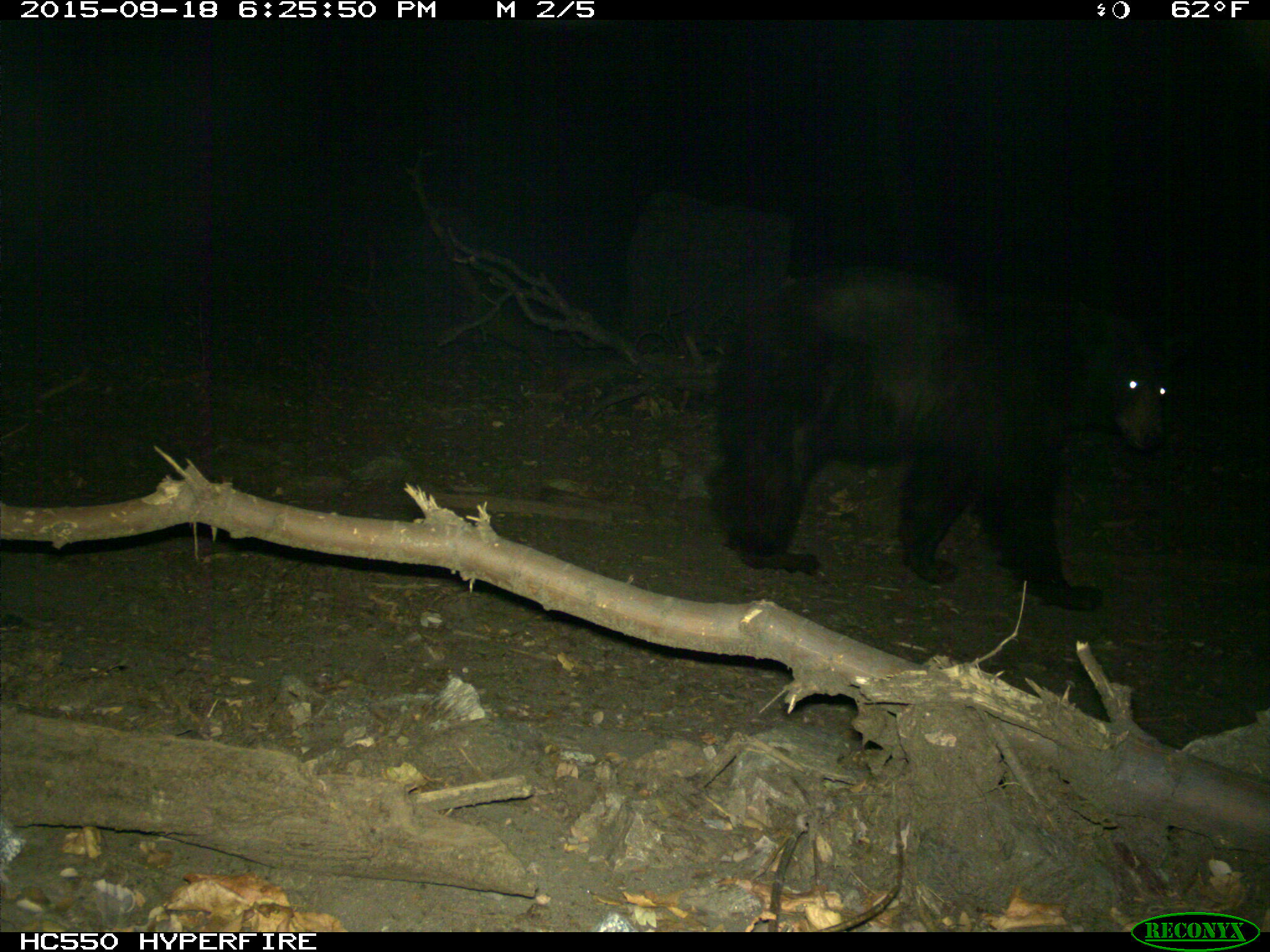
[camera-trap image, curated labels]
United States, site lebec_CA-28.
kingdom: Animalia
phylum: Chordata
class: Mammalia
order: Carnivora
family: Ursidae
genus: Ursus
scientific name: Ursus americanus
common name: american black bear